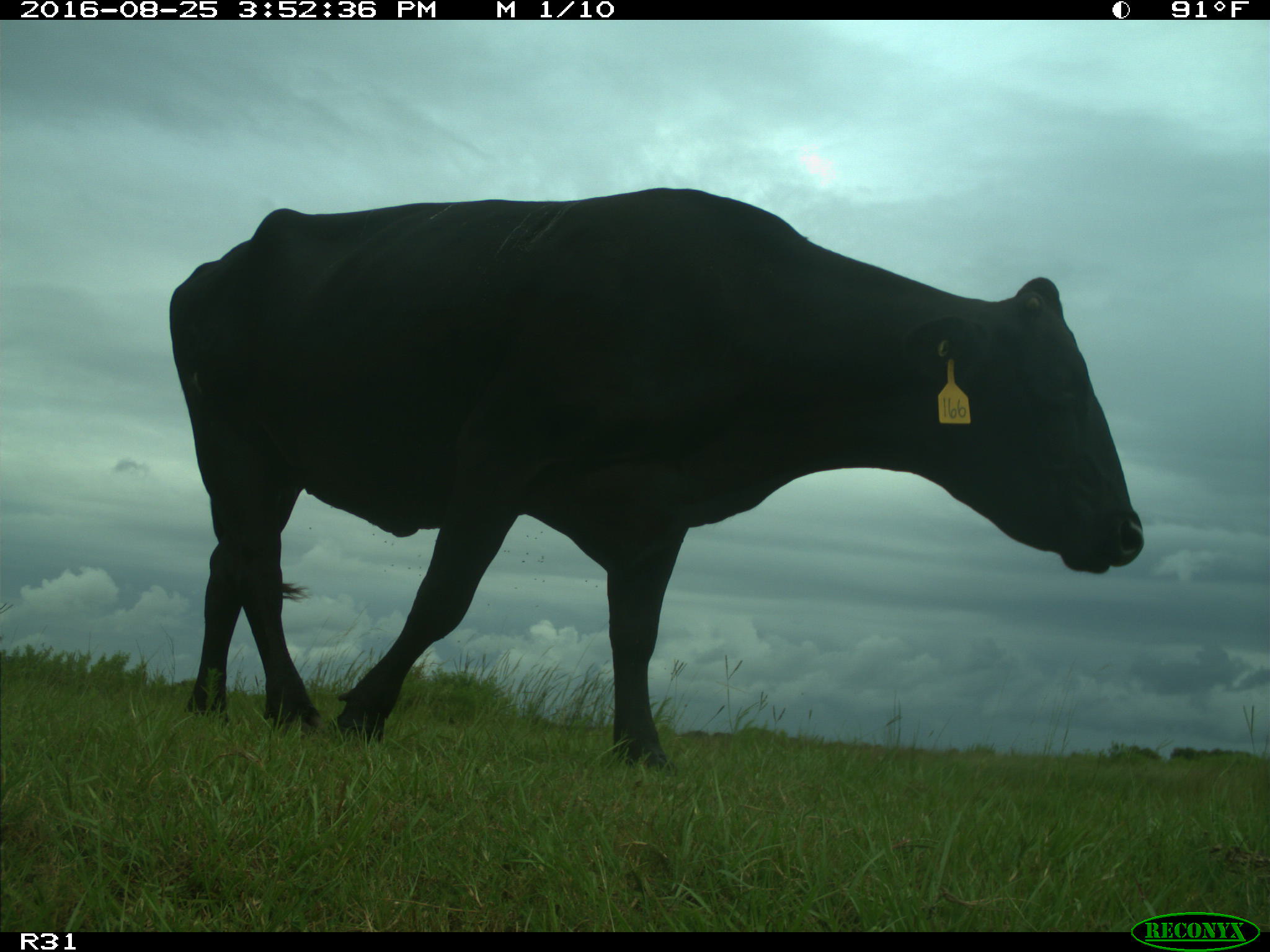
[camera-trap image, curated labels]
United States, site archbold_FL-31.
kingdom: Animalia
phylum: Chordata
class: Mammalia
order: Artiodactyla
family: Bovidae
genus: Bos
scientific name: Bos taurus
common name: domestic cow